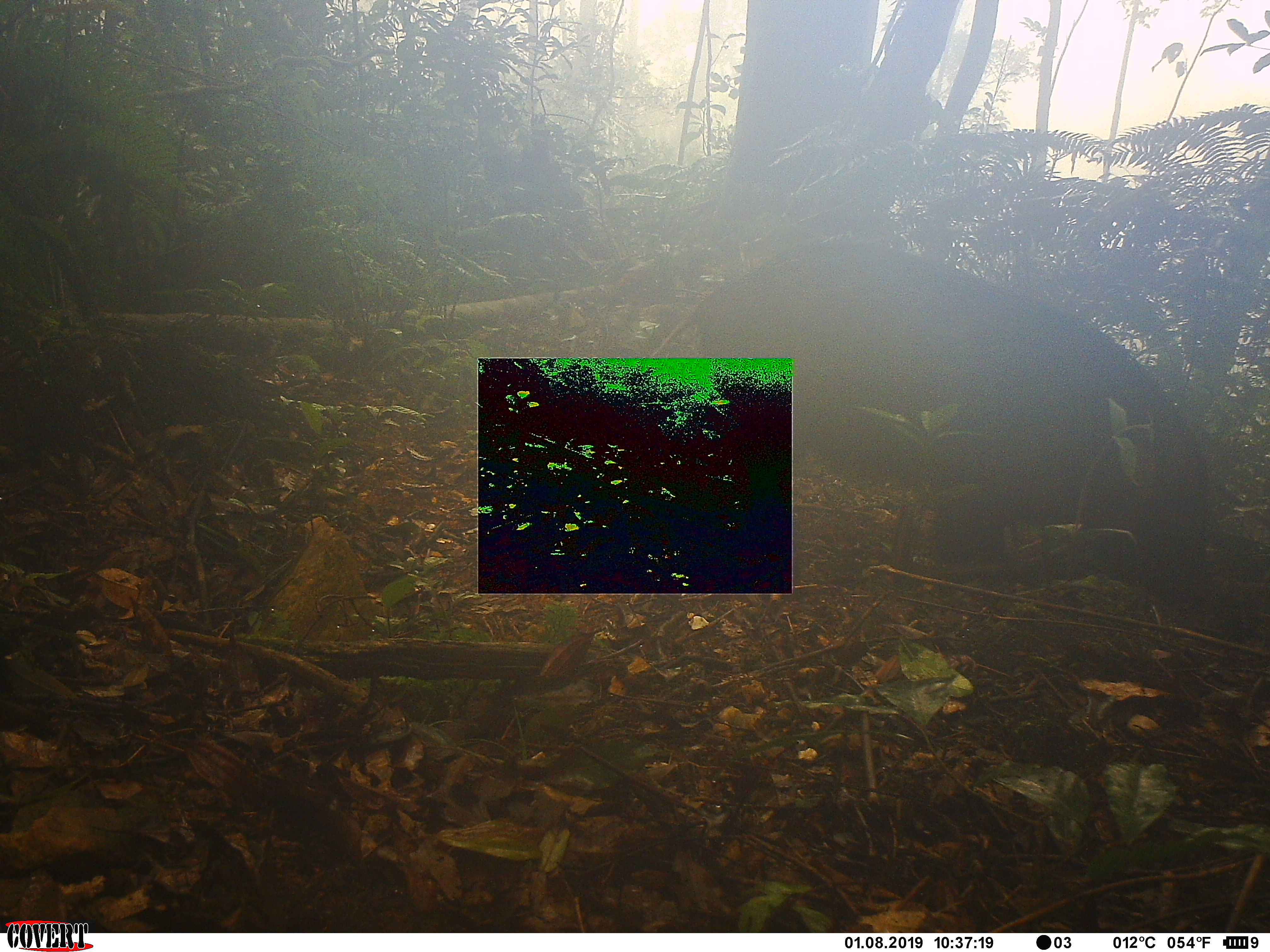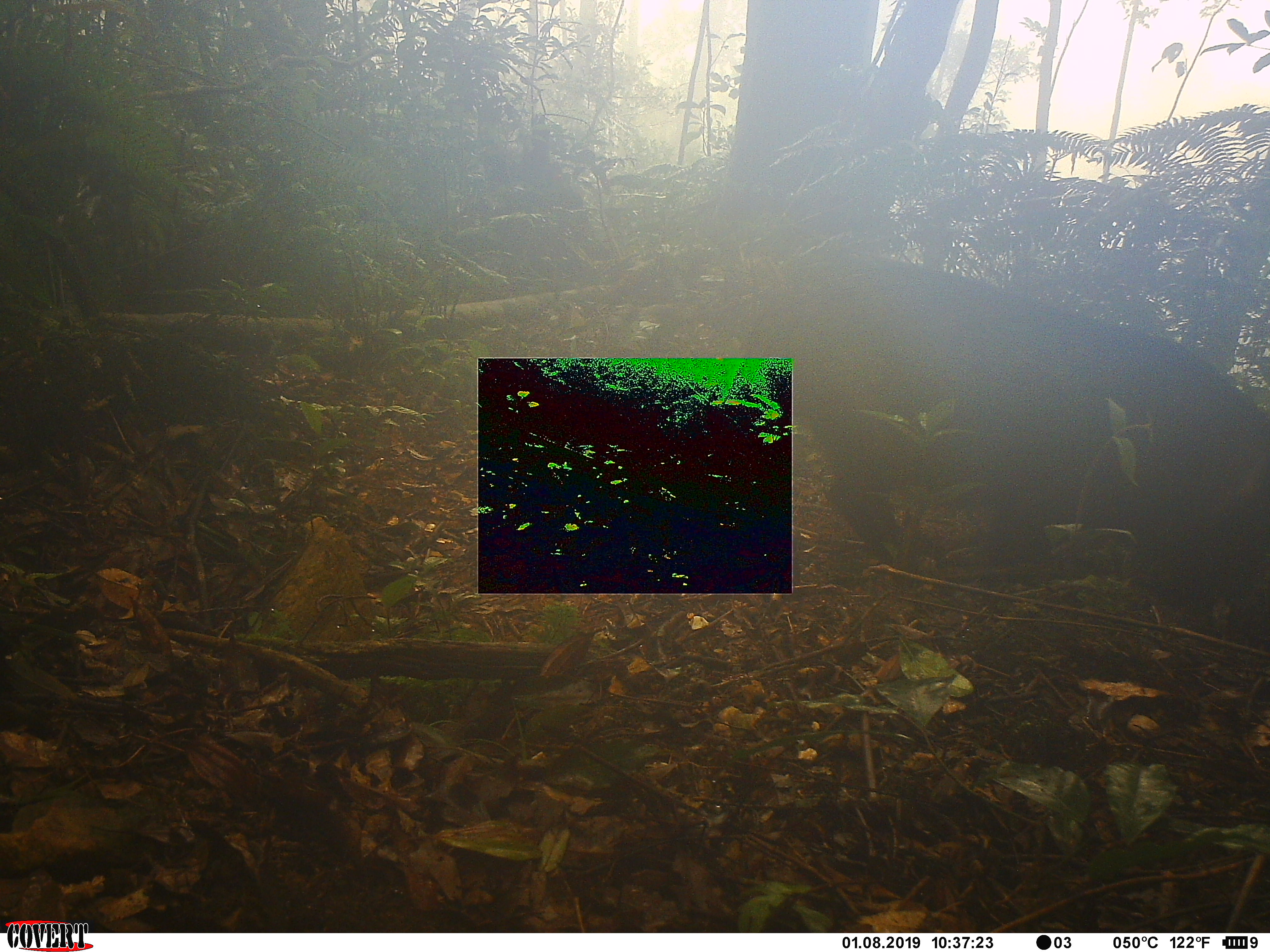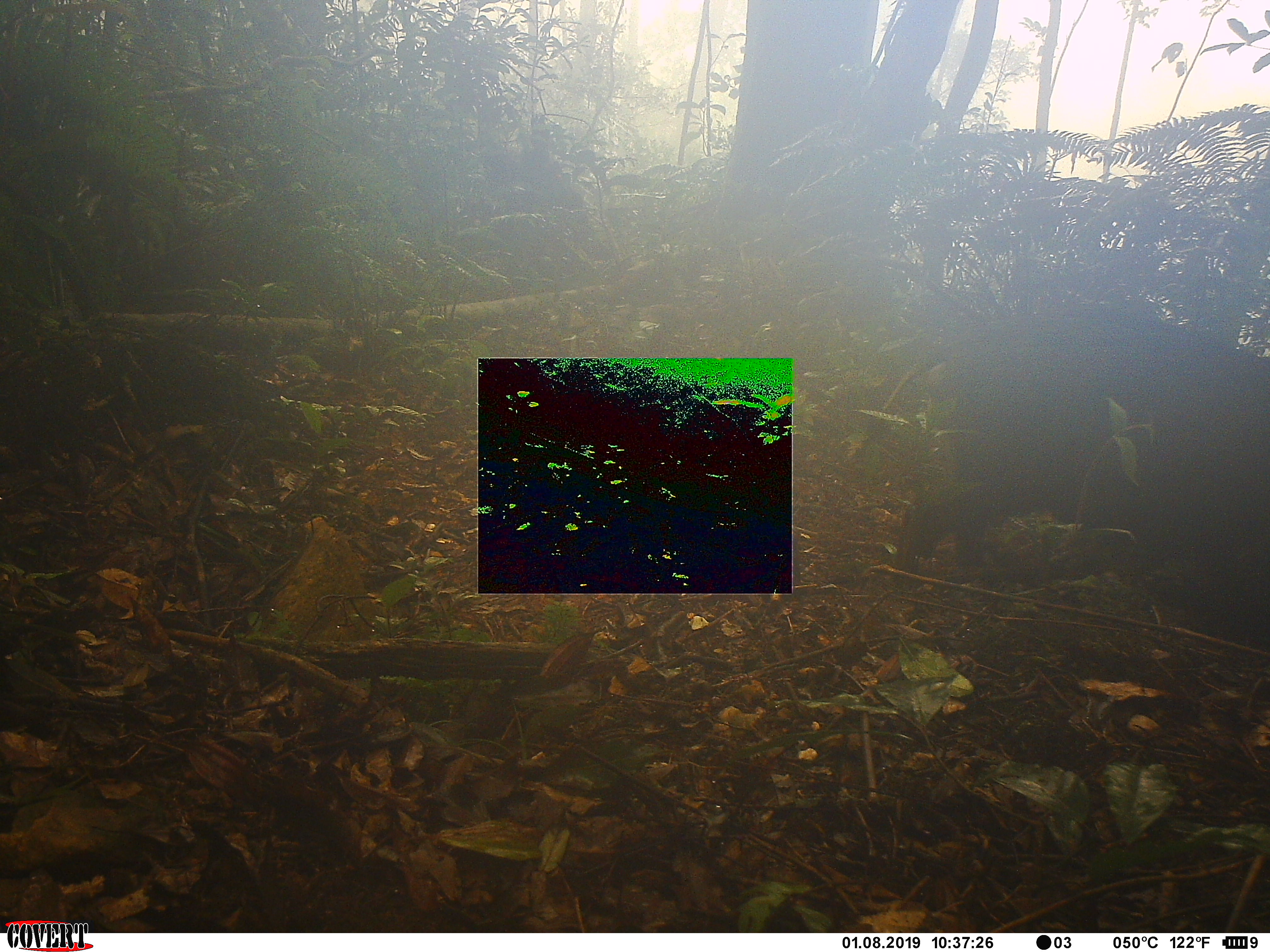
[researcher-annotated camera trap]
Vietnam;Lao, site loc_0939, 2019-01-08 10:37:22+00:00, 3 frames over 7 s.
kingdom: Animalia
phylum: Chordata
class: Mammalia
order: Artiodactyla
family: Suidae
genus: Sus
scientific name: Sus scrofa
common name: eurasian wild pig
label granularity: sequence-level